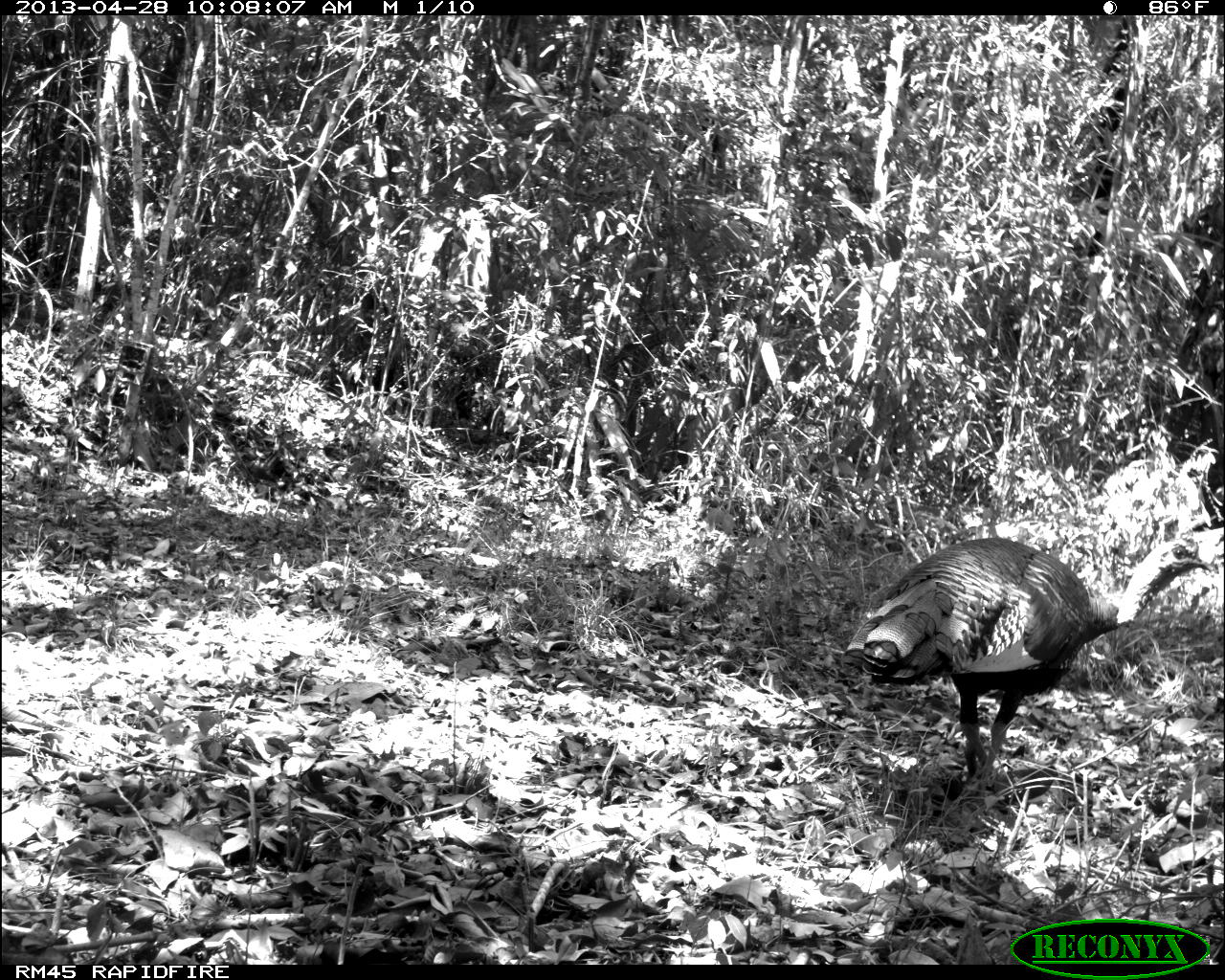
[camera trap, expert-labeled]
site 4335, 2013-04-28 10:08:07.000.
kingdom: Animalia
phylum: Chordata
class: Aves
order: Galliformes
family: Phasianidae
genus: Meleagris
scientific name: Meleagris ocellata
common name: ocellated turkey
Meleagris ocellata (ocellated turkey), count 1, sex male.